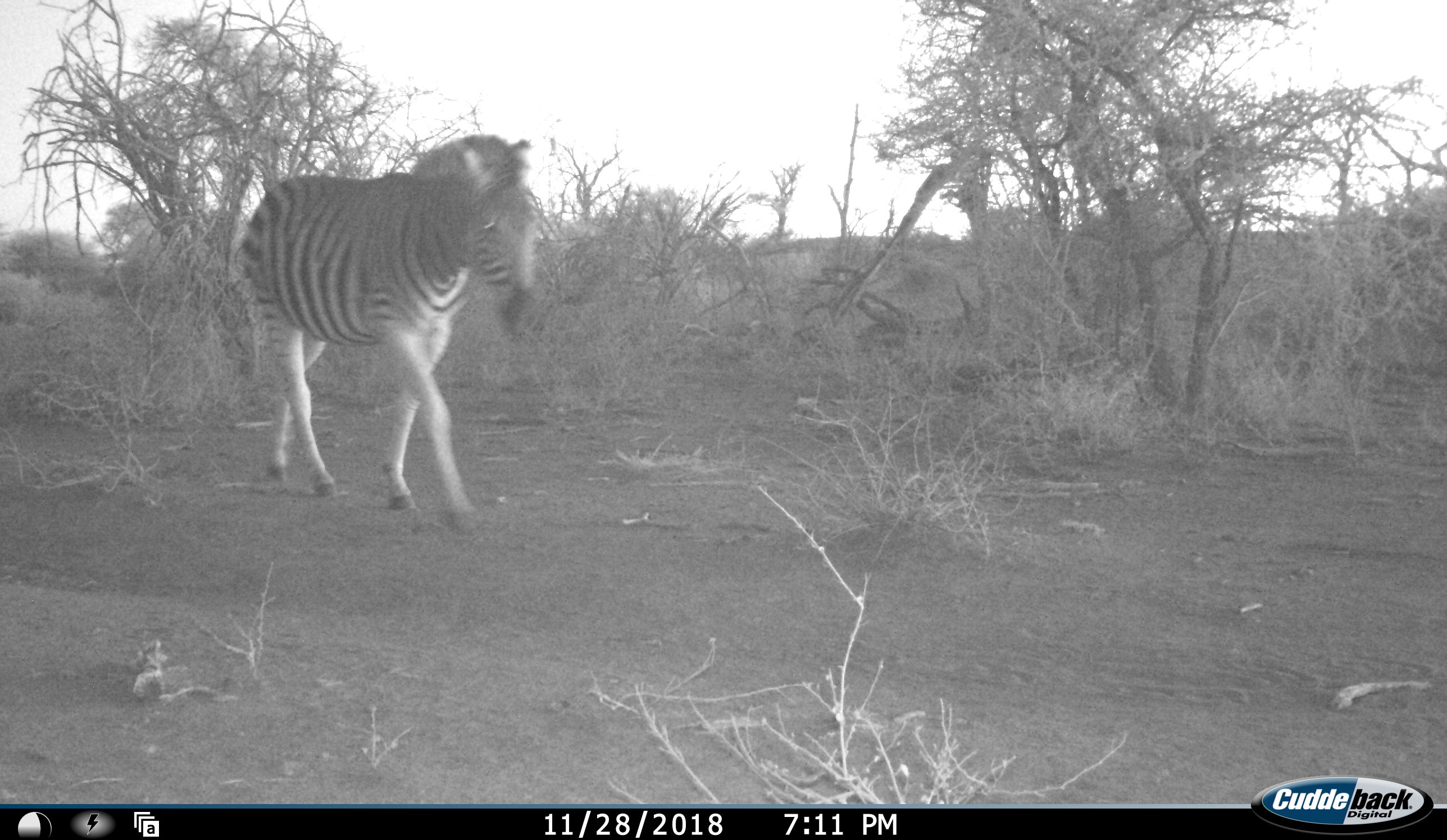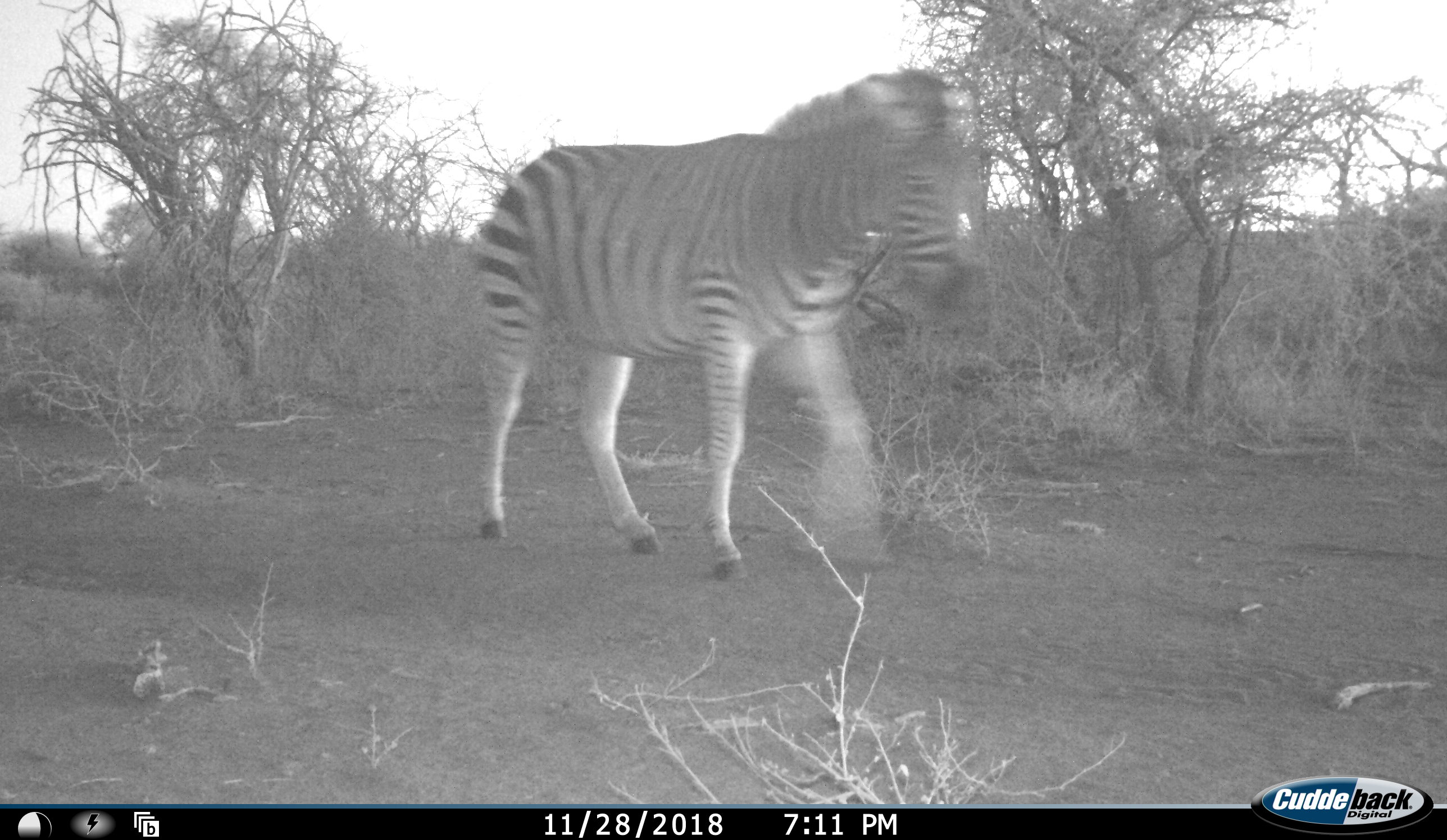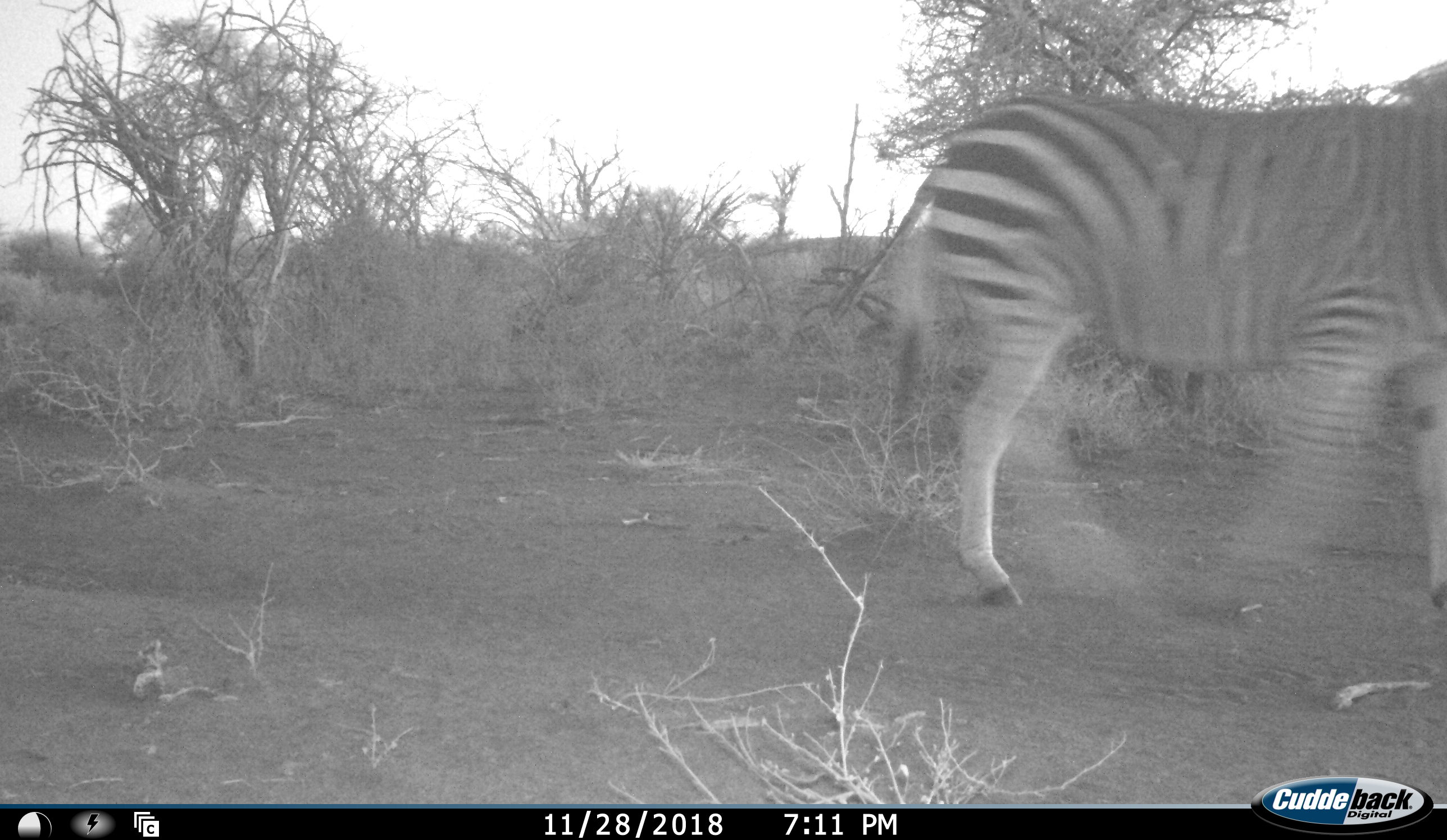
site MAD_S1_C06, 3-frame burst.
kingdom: Animalia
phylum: Chordata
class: Mammalia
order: Perissodactyla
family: Equidae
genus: Equus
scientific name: Equus quagga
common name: plains zebra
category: zebraplains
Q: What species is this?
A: Zebraplains (plains zebra) (Equus quagga).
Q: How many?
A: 1.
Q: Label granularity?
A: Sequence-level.